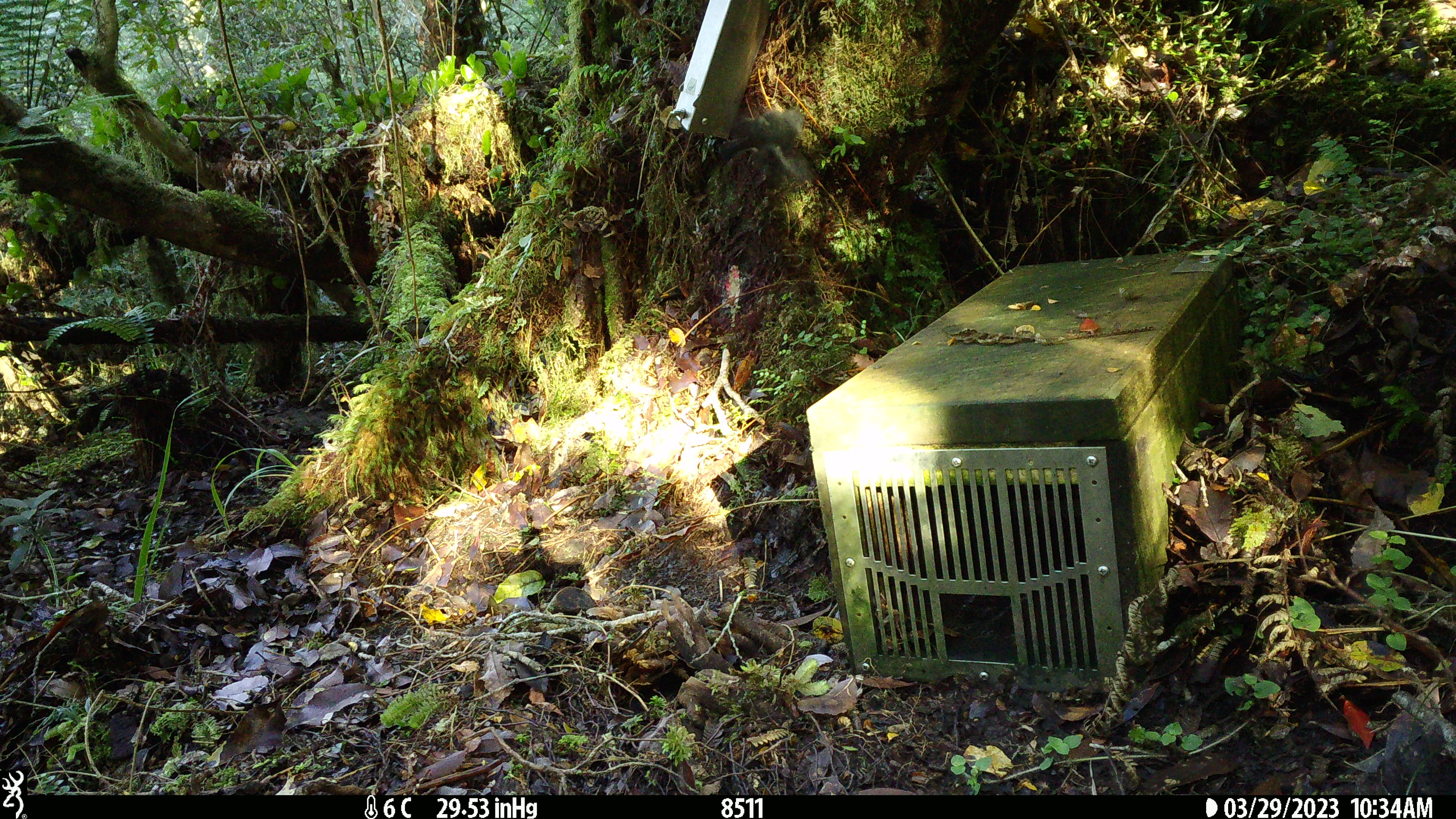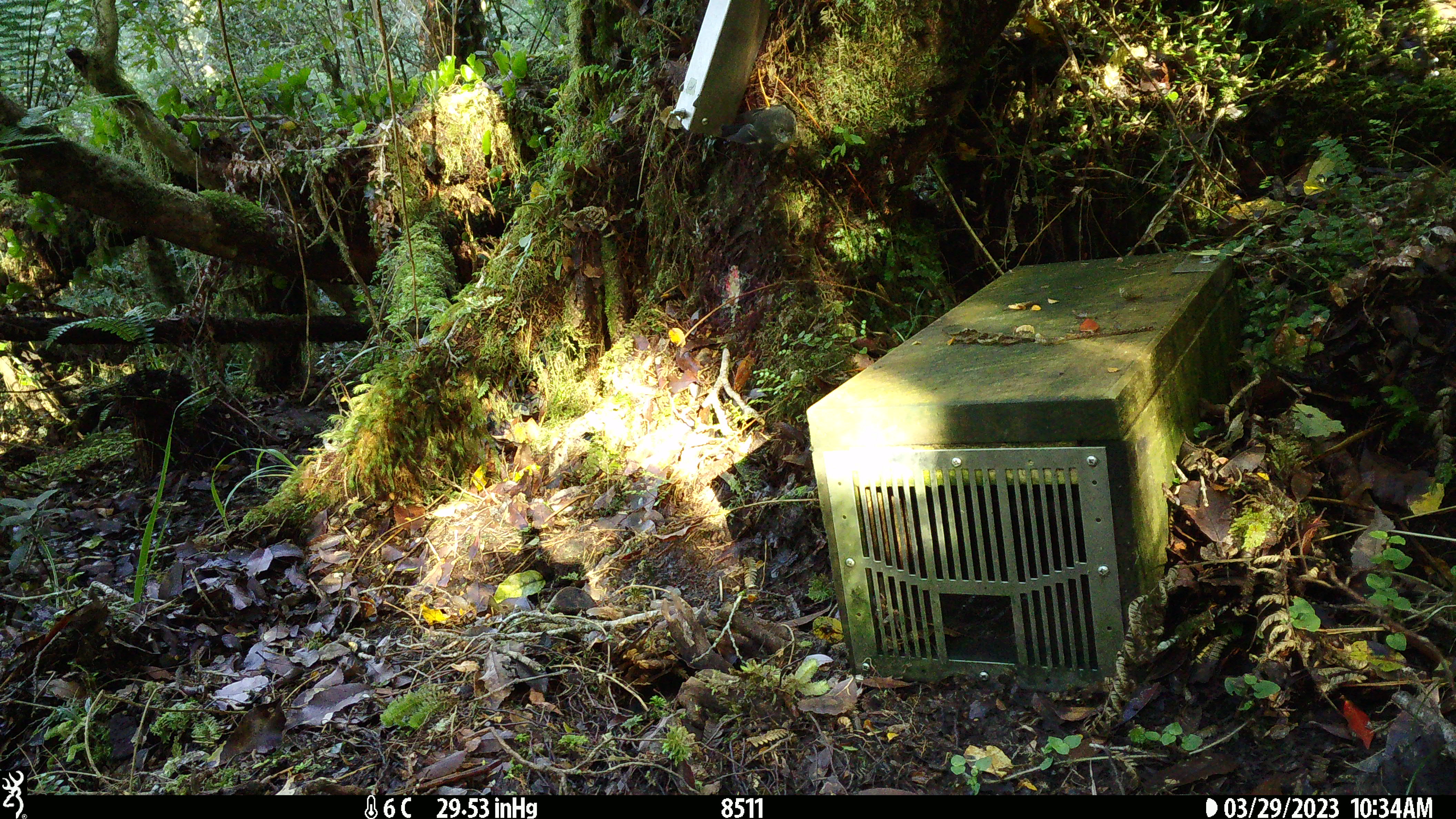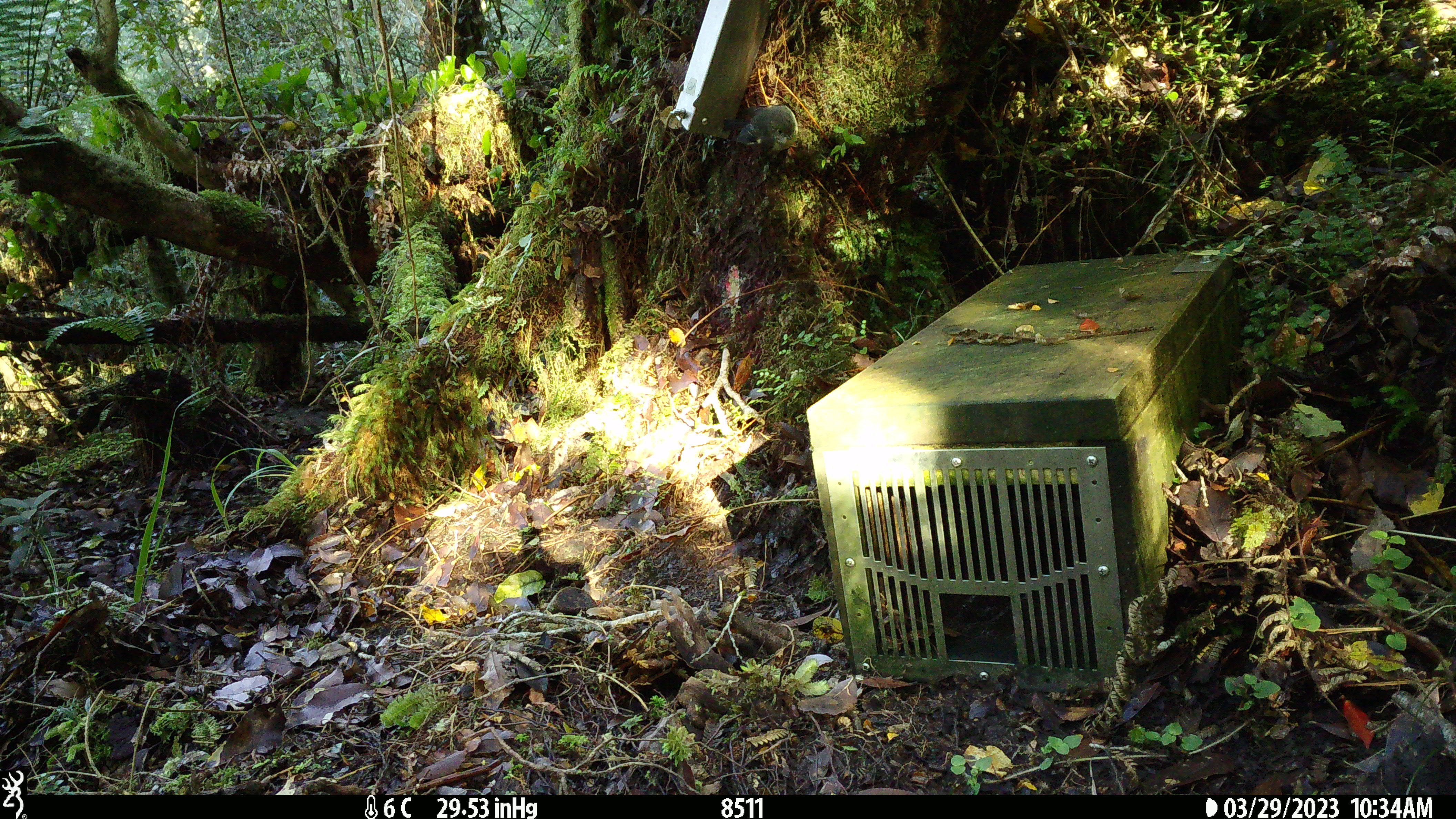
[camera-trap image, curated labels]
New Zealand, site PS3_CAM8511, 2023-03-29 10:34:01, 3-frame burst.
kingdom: Animalia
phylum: Chordata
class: Aves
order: Passeriformes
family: Petroicidae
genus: Petroica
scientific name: Petroica macrocephala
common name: tomtit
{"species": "tomtit (Petroica macrocephala)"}